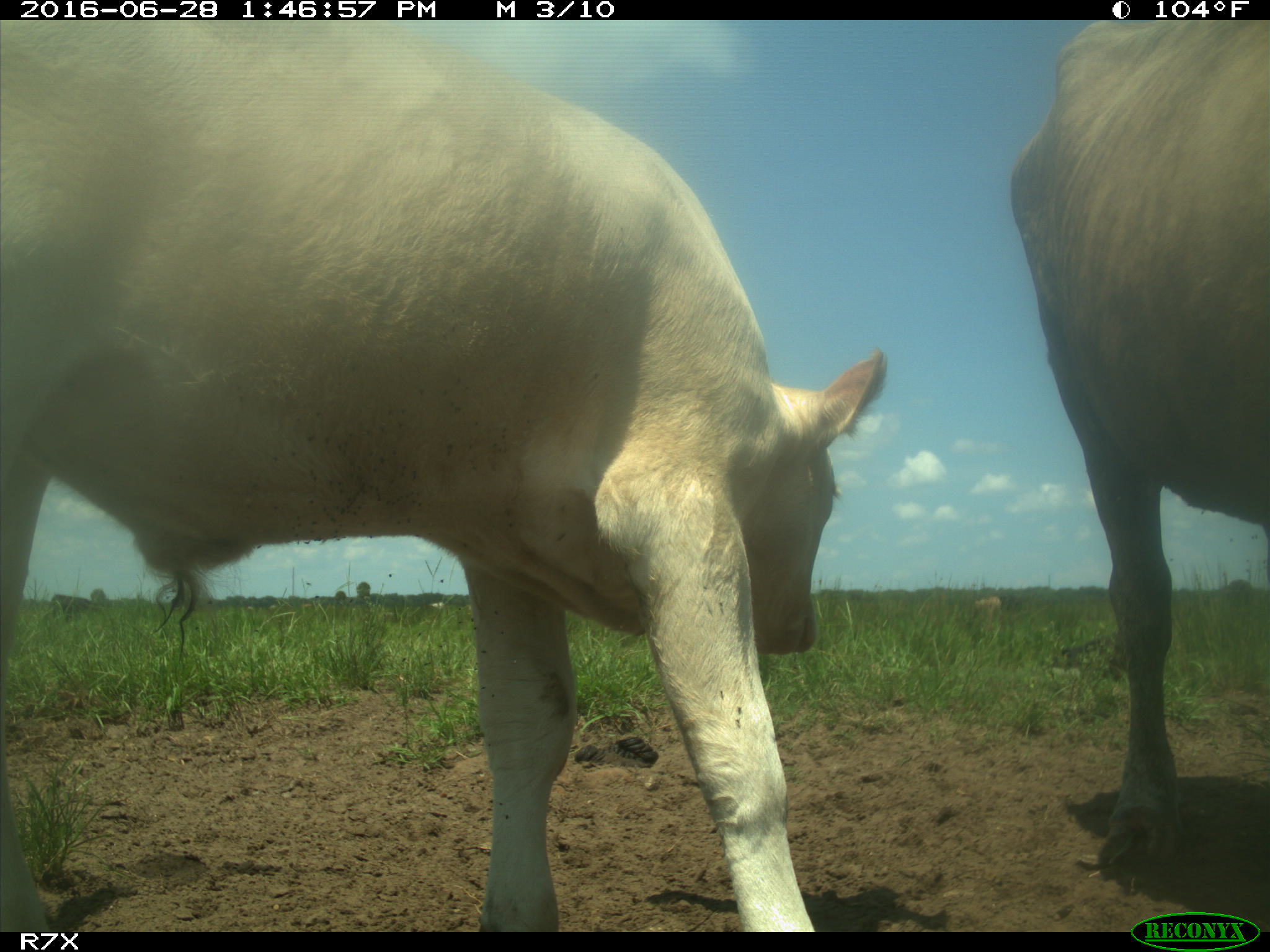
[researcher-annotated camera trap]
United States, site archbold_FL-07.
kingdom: Animalia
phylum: Chordata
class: Mammalia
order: Artiodactyla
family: Bovidae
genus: Bos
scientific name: Bos taurus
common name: domestic cow